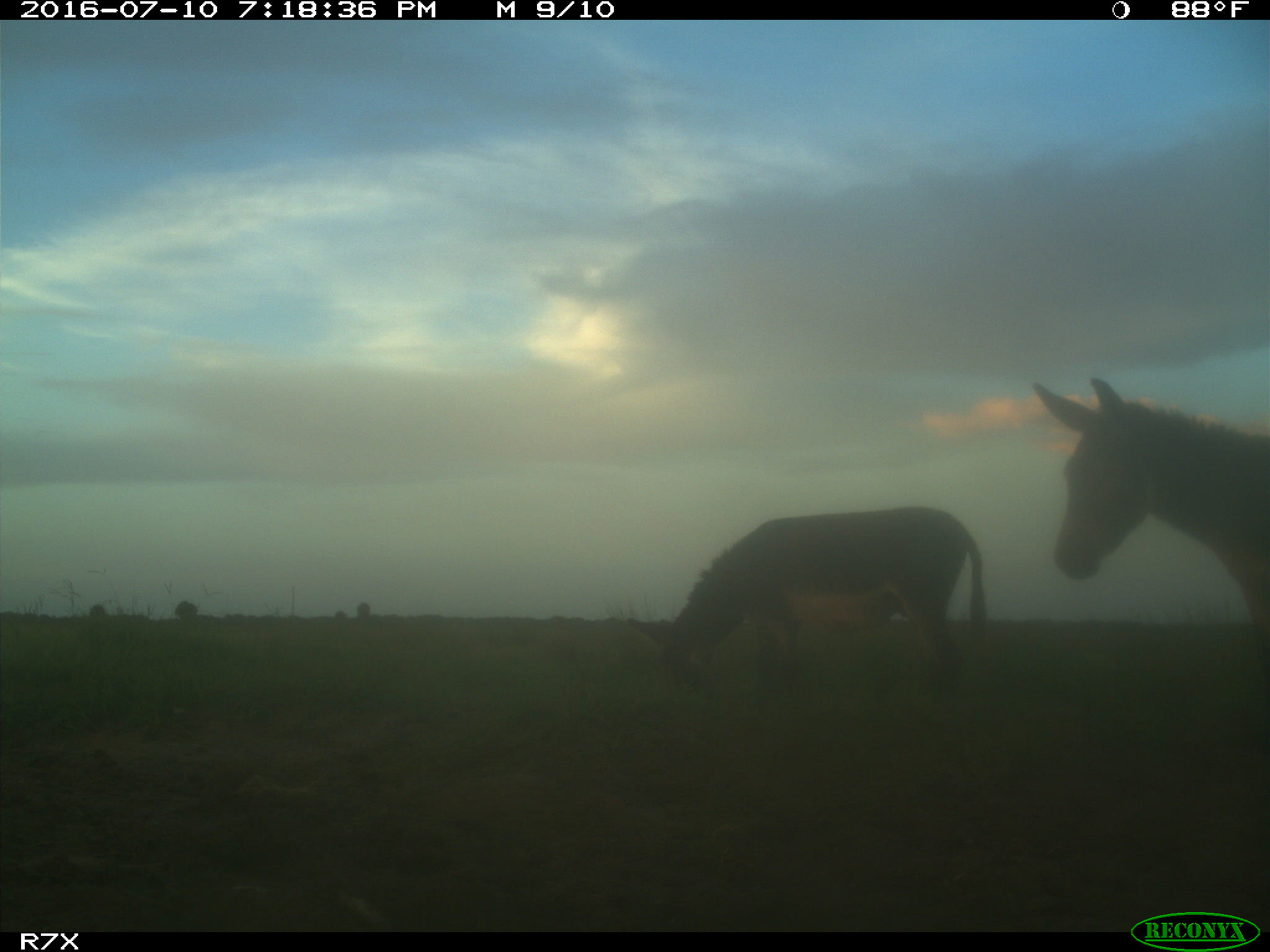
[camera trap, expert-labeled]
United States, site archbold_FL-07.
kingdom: Animalia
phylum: Chordata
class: Mammalia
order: Perissodactyla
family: Equidae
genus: Equus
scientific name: Equus africanus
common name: african wild ass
Equus africanus (african wild ass).